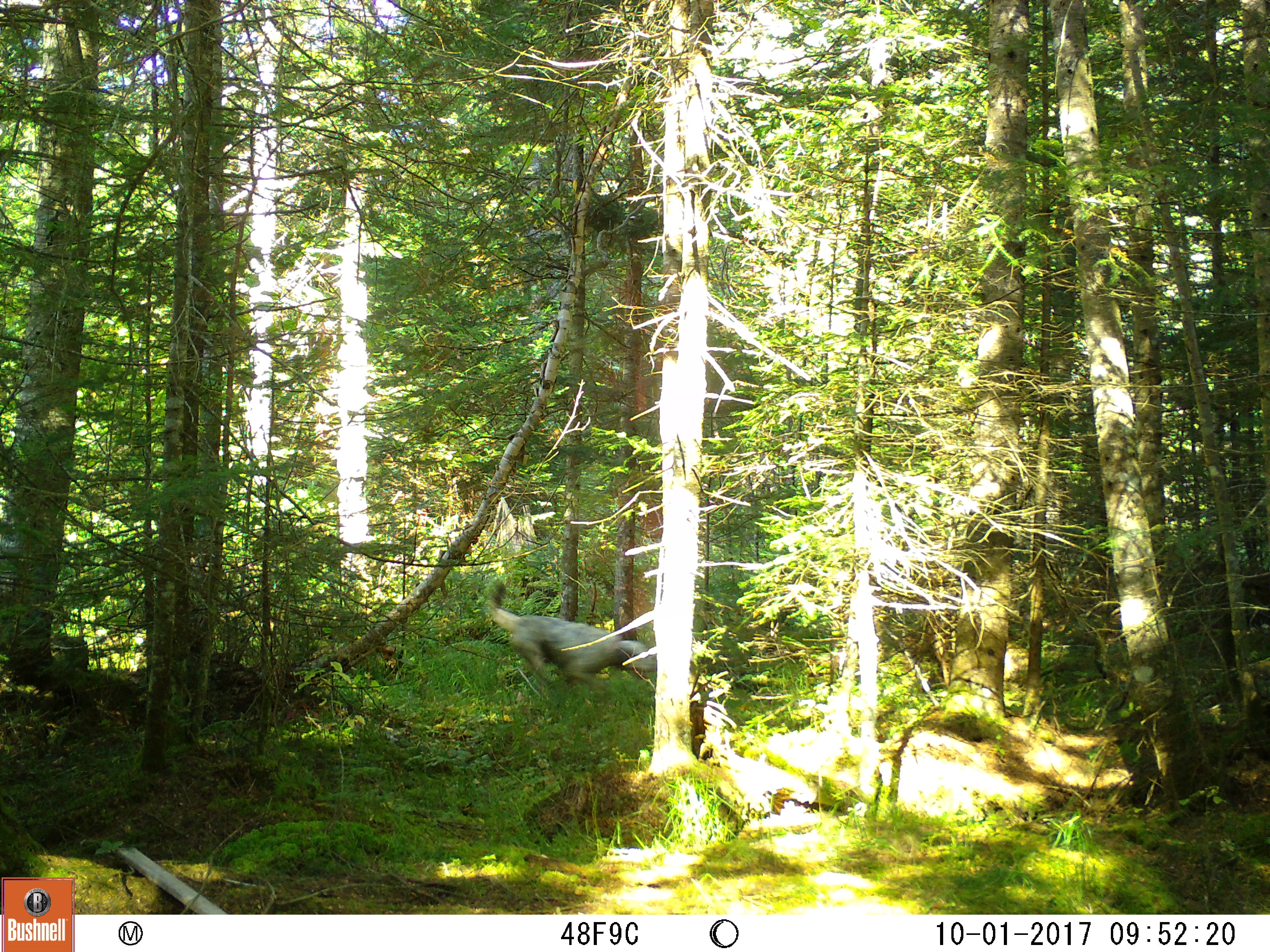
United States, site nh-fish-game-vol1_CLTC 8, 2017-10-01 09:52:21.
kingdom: Animalia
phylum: Chordata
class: Mammalia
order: Carnivora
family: Canidae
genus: Canis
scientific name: Canis familiaris familiaris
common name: domestic dog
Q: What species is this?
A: Domestic dog (Canis familiaris familiaris).